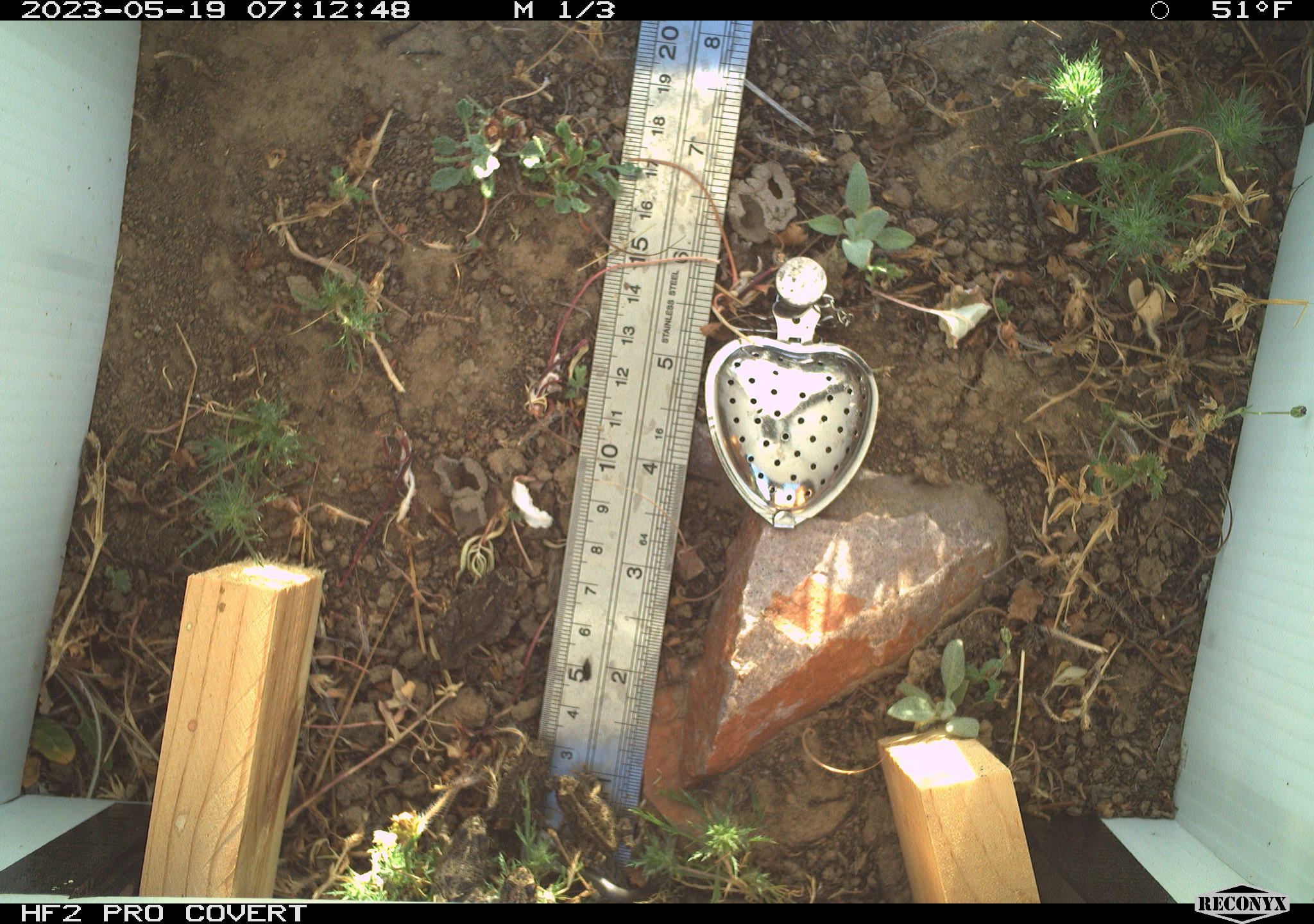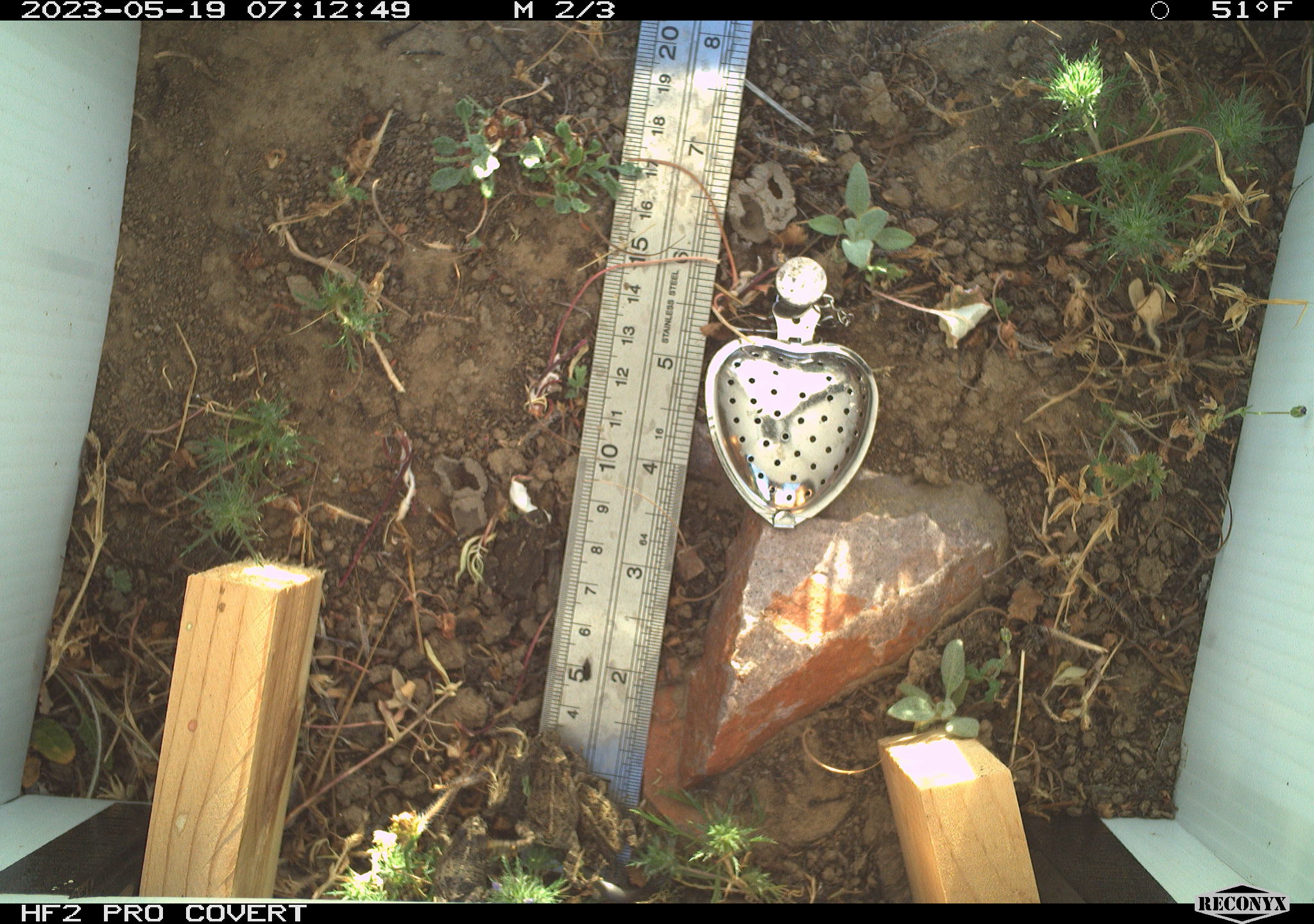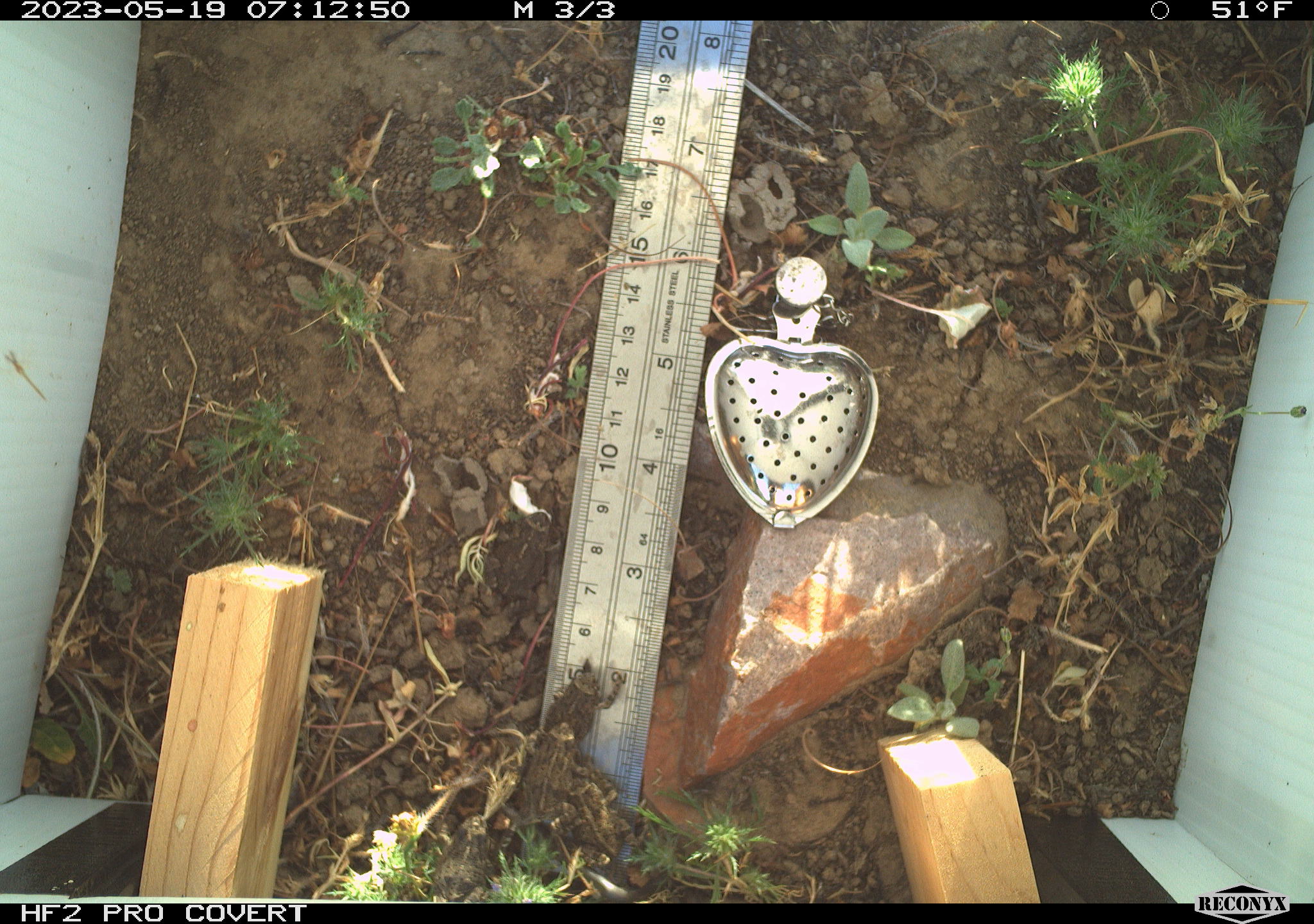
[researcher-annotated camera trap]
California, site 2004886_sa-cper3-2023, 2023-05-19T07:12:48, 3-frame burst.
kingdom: Animalia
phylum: Chordata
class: Amphibia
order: Anura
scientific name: Anura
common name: frogs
Frogs (Anura).